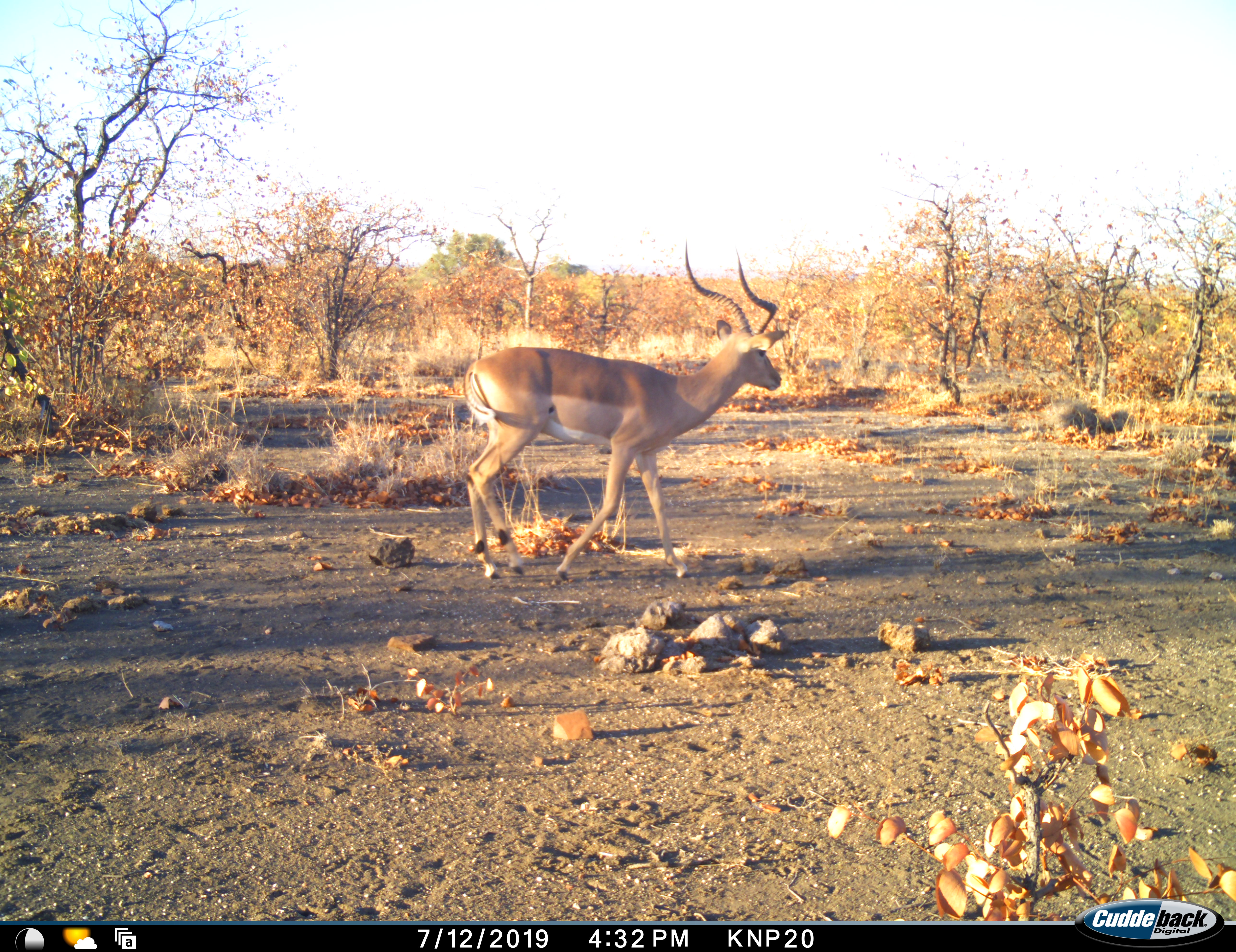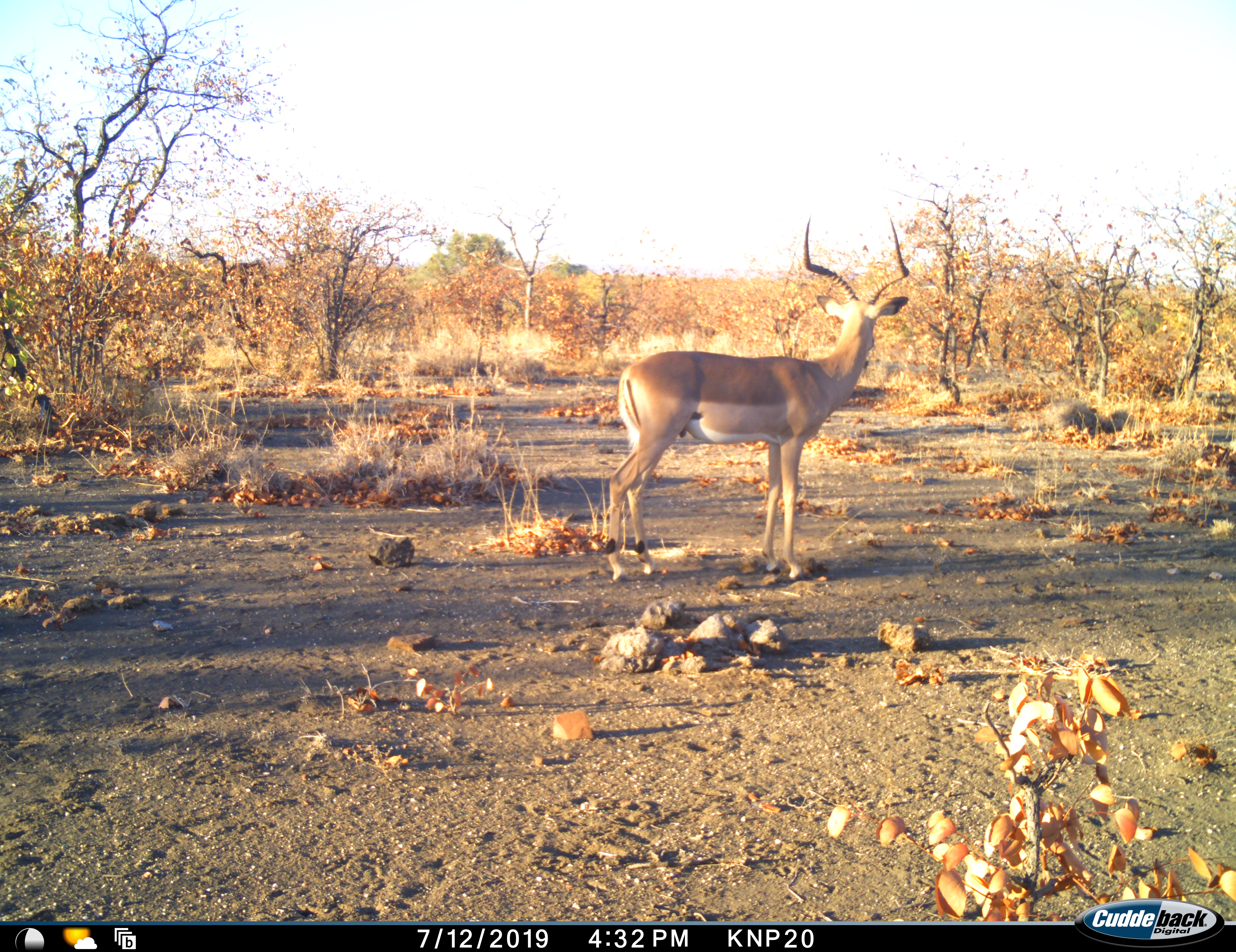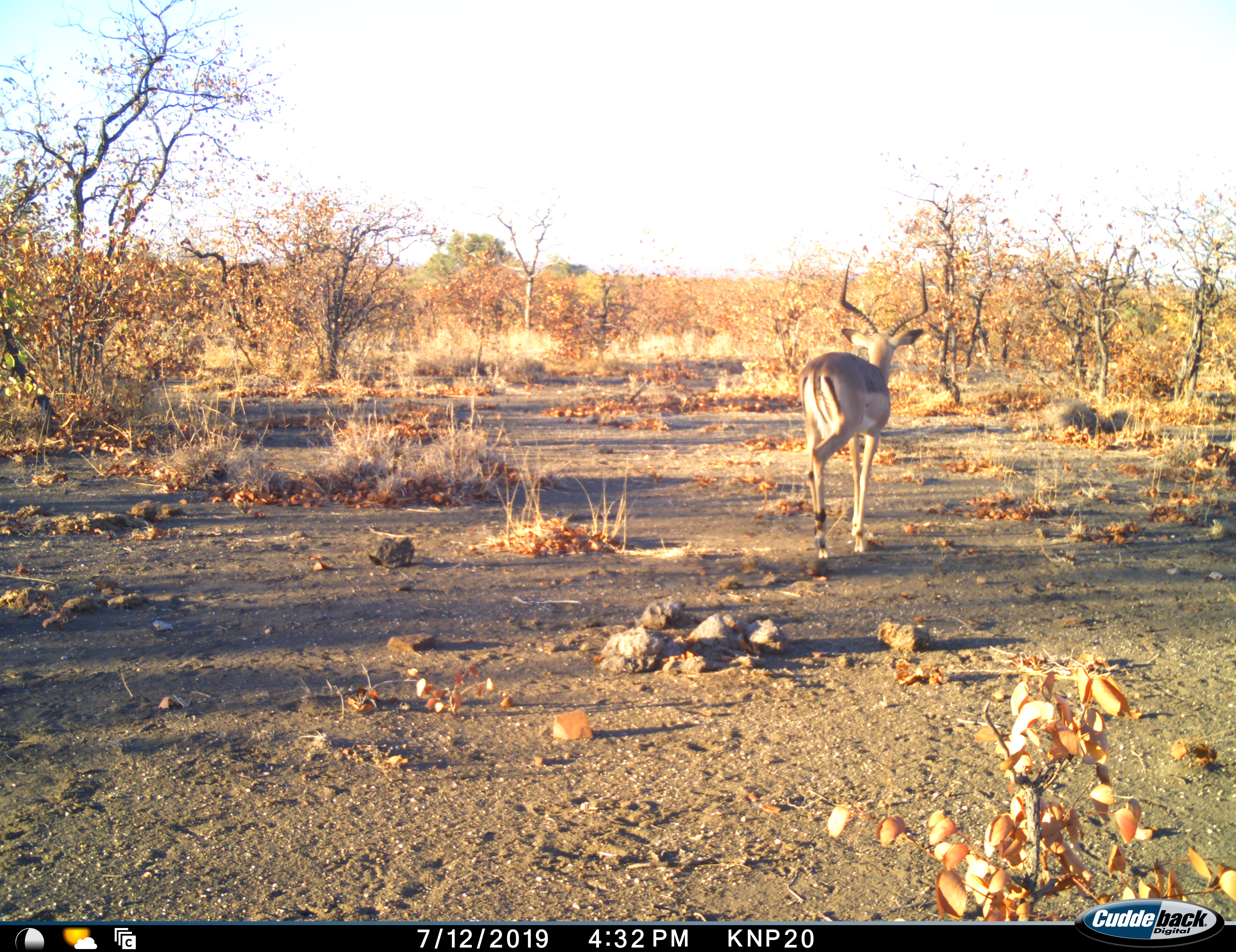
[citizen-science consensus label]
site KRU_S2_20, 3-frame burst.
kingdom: Animalia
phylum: Chordata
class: Mammalia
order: Artiodactyla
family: Bovidae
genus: Aepyceros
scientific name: Aepyceros melampus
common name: impala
Impala (Aepyceros melampus), count 1. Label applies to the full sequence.